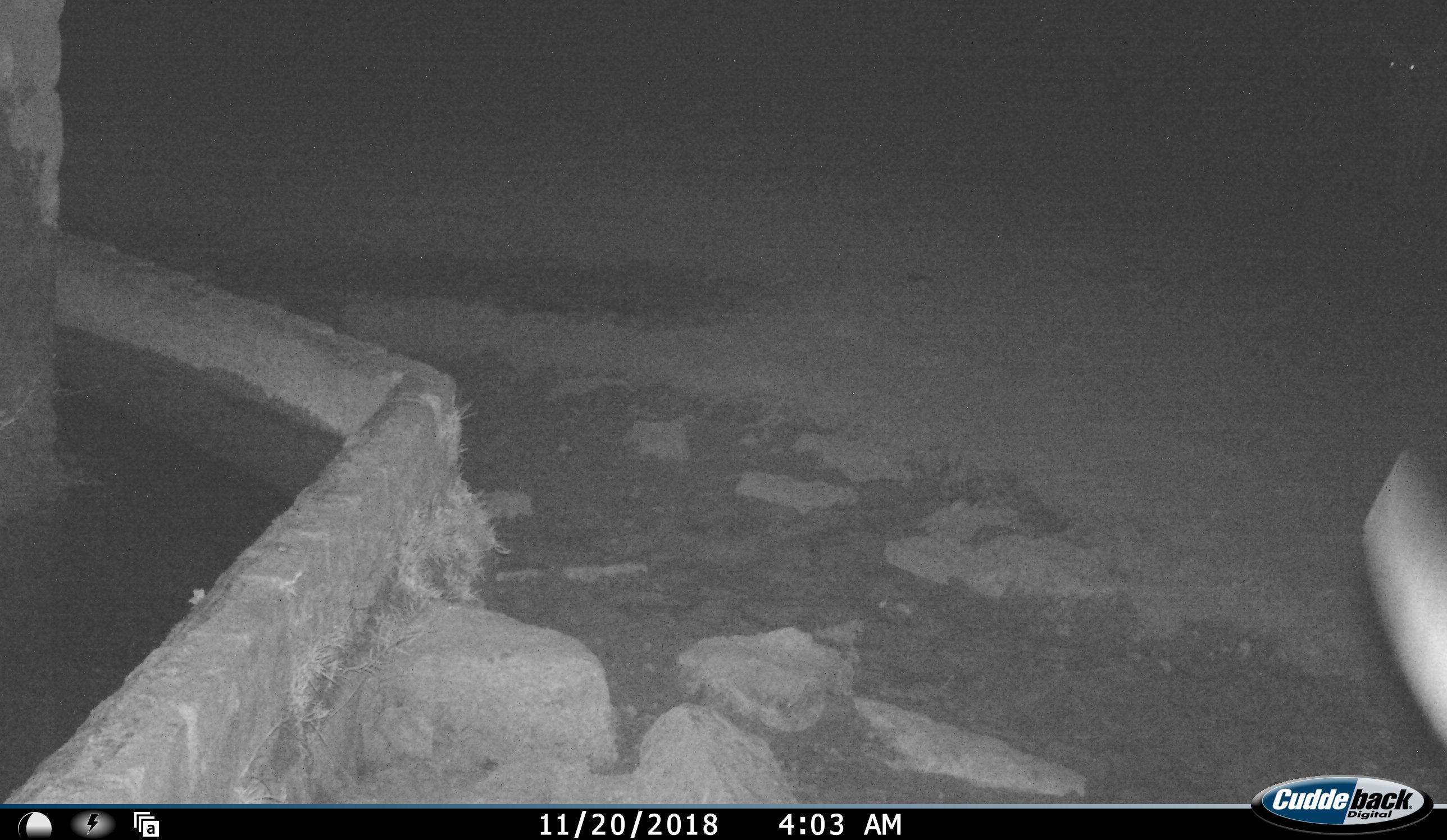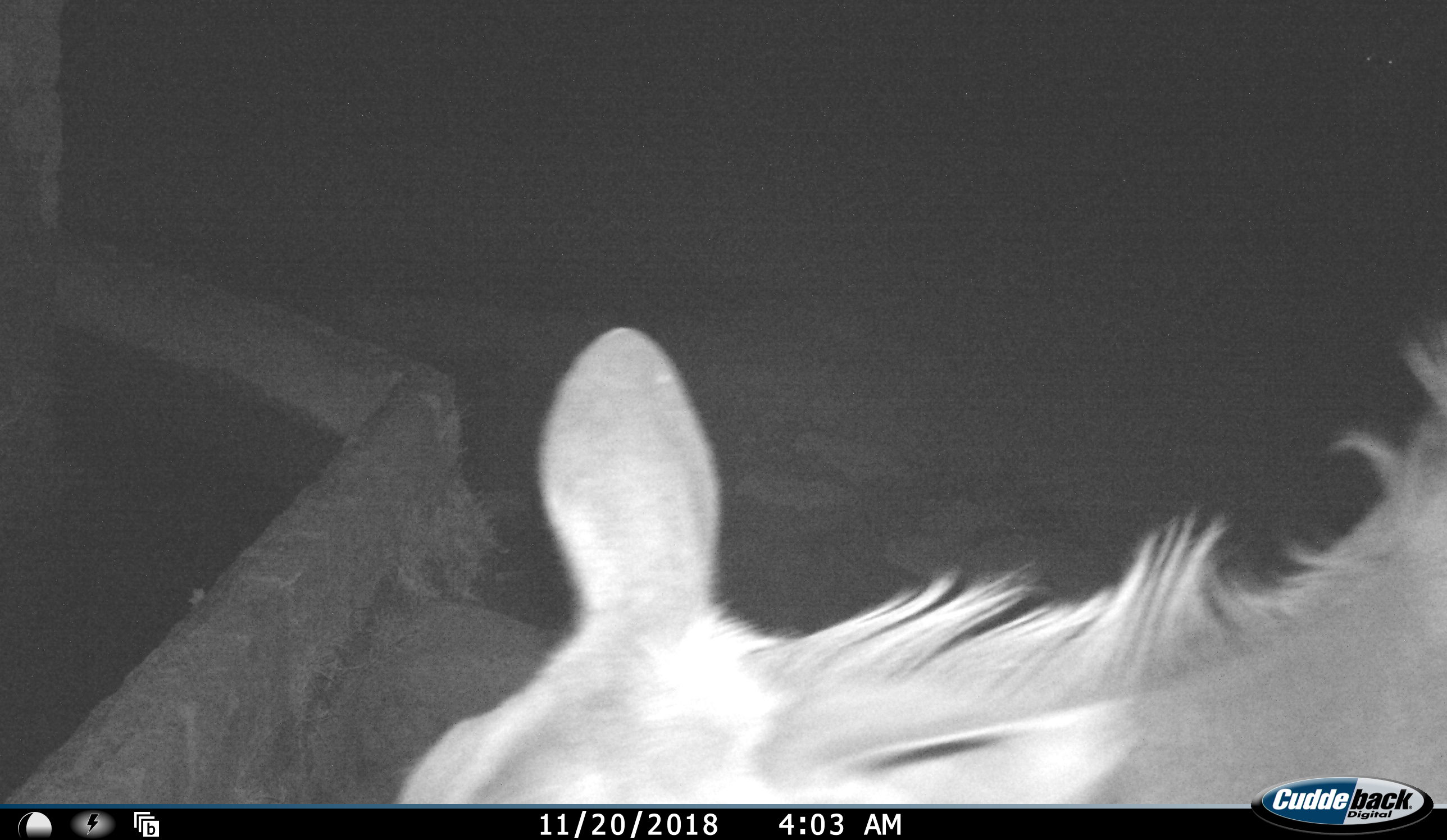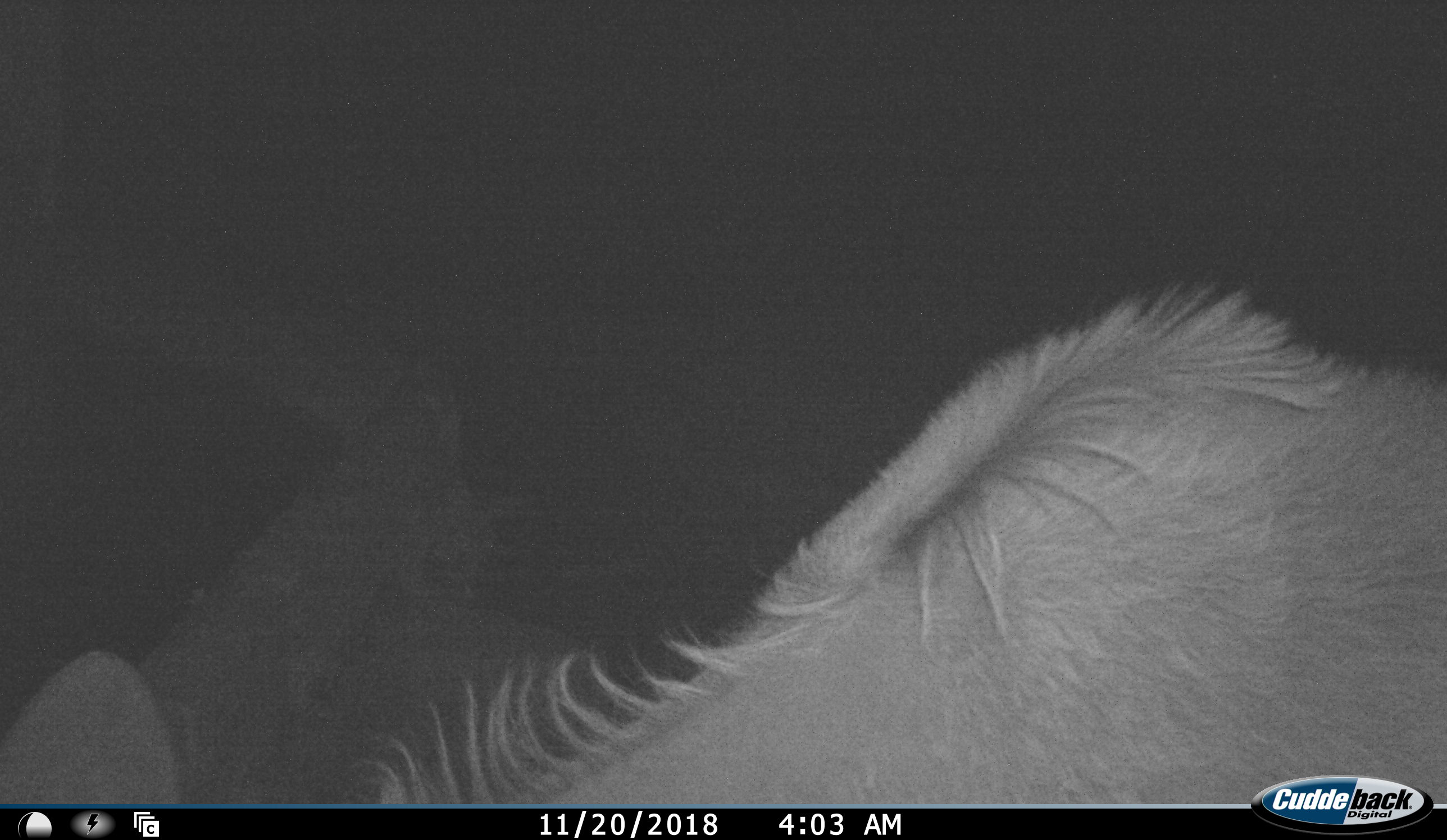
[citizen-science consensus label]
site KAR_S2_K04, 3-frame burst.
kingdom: Animalia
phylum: Chordata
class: Mammalia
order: Artiodactyla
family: Bovidae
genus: Tragelaphus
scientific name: Tragelaphus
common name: kudu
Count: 1.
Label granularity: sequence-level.